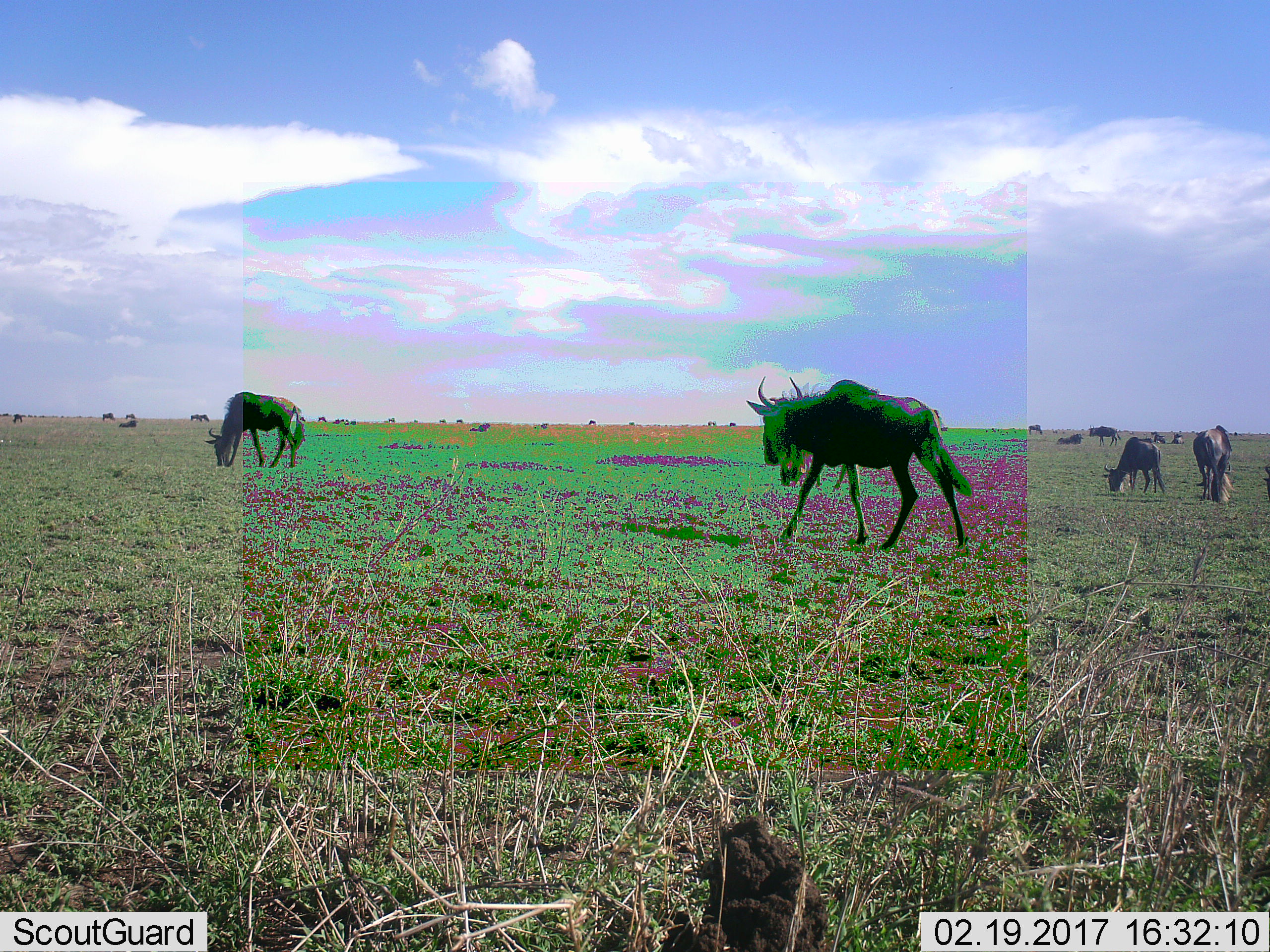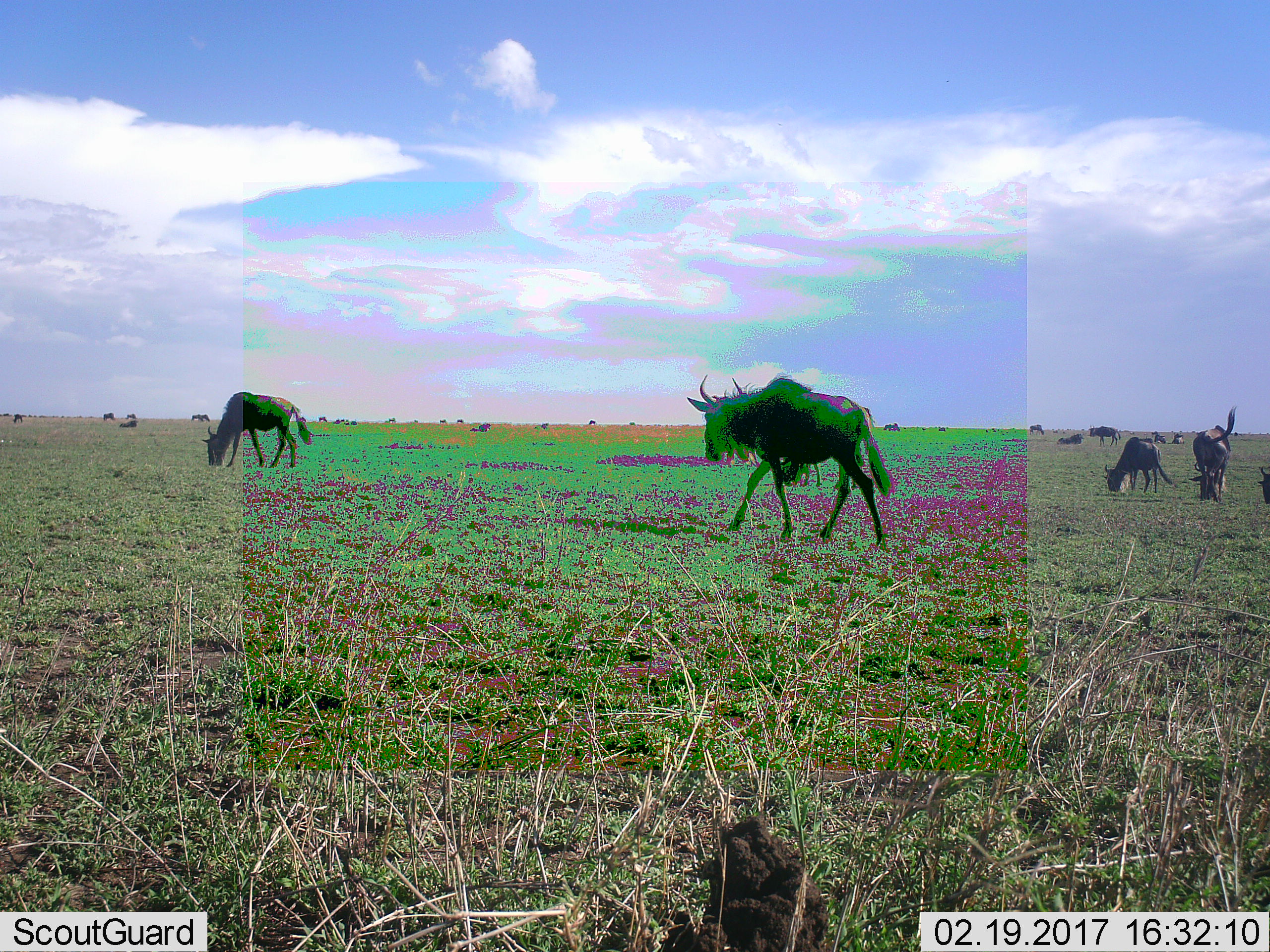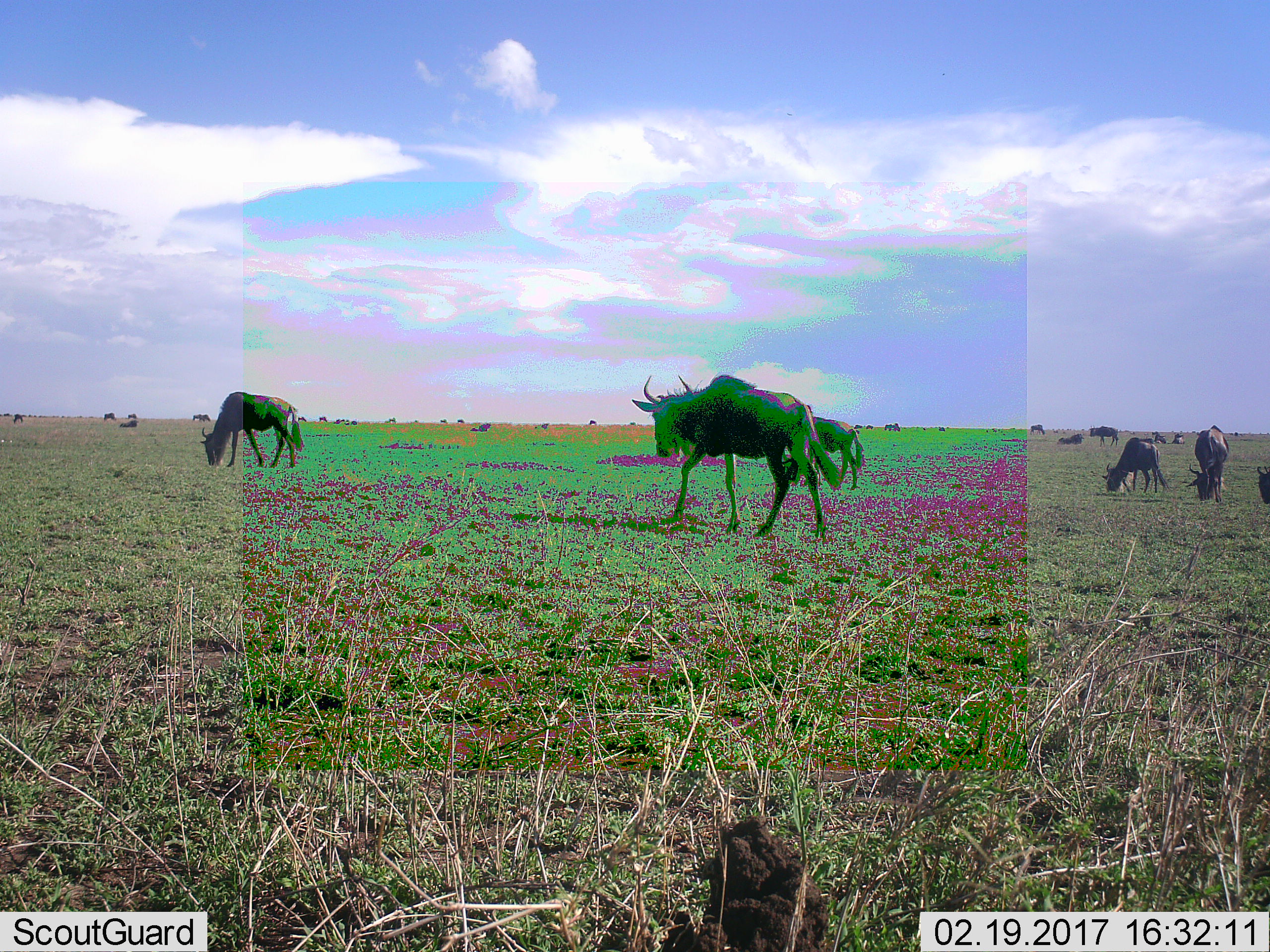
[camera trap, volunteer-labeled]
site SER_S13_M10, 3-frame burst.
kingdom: Animalia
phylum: Chordata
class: Mammalia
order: Artiodactyla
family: Bovidae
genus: Connochaetes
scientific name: Connochaetes taurinus taurinus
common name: blue wildebeest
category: wildebeestblue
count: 11-50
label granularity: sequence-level